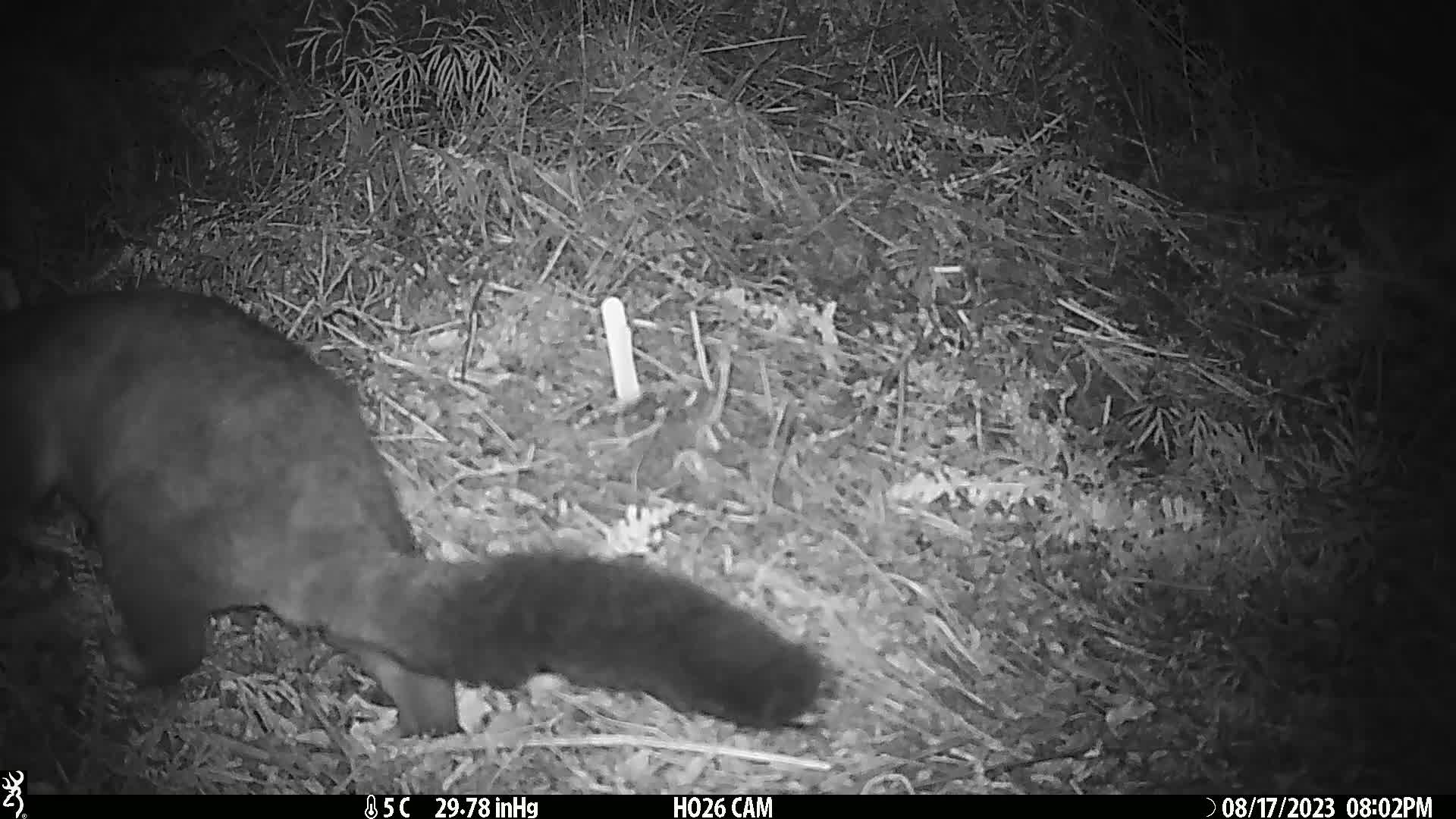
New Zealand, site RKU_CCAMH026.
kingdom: Animalia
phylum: Chordata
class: Mammalia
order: Diprotodontia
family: Phalangeridae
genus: Trichosurus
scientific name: Trichosurus vulpecula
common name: common brushtail possum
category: possum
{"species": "possum (common brushtail possum) (Trichosurus vulpecula)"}